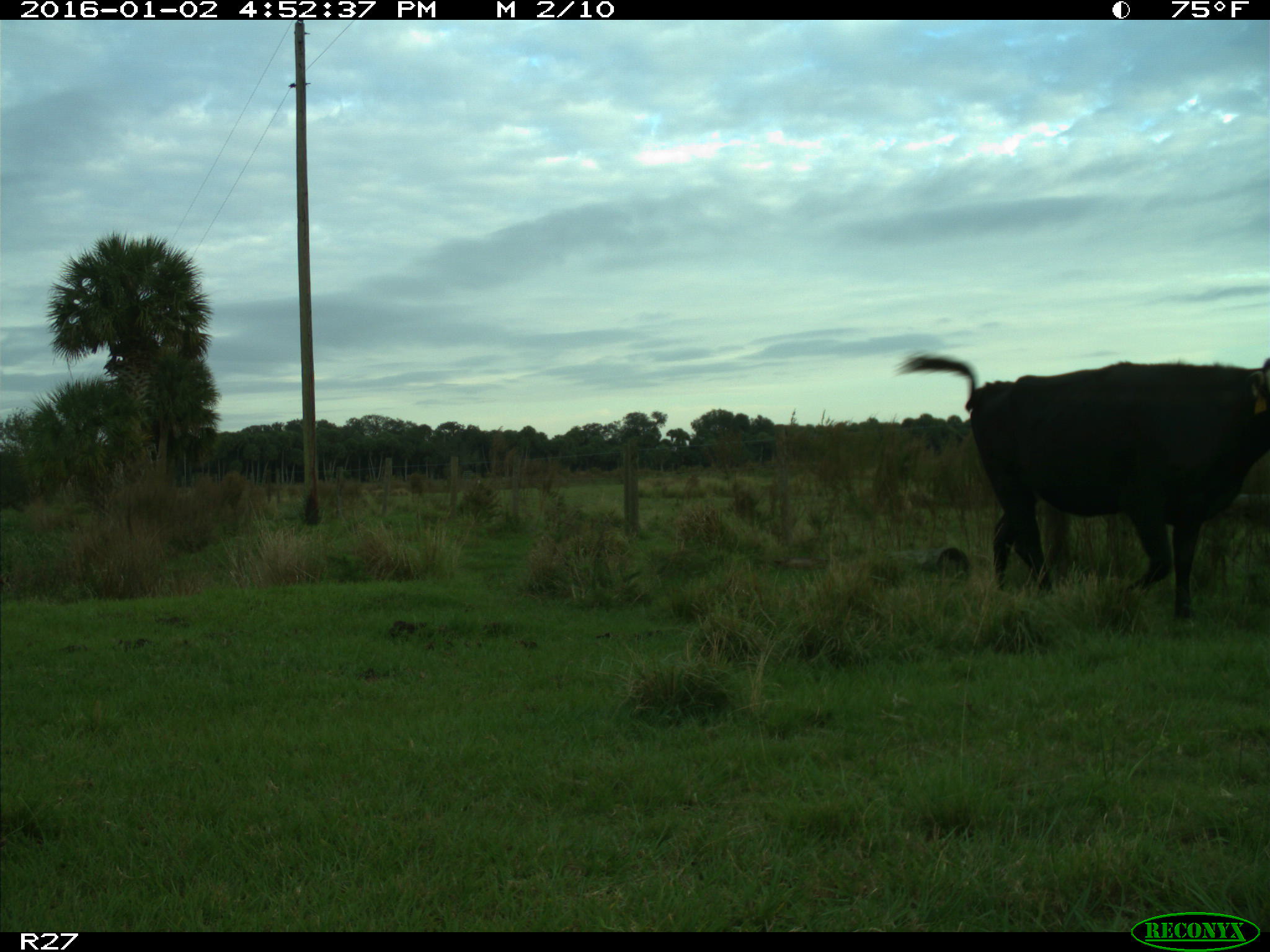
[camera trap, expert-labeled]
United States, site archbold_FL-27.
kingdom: Animalia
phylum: Chordata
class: Mammalia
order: Artiodactyla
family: Bovidae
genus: Bos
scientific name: Bos taurus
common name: domestic cow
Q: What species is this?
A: Bos taurus (domestic cow).